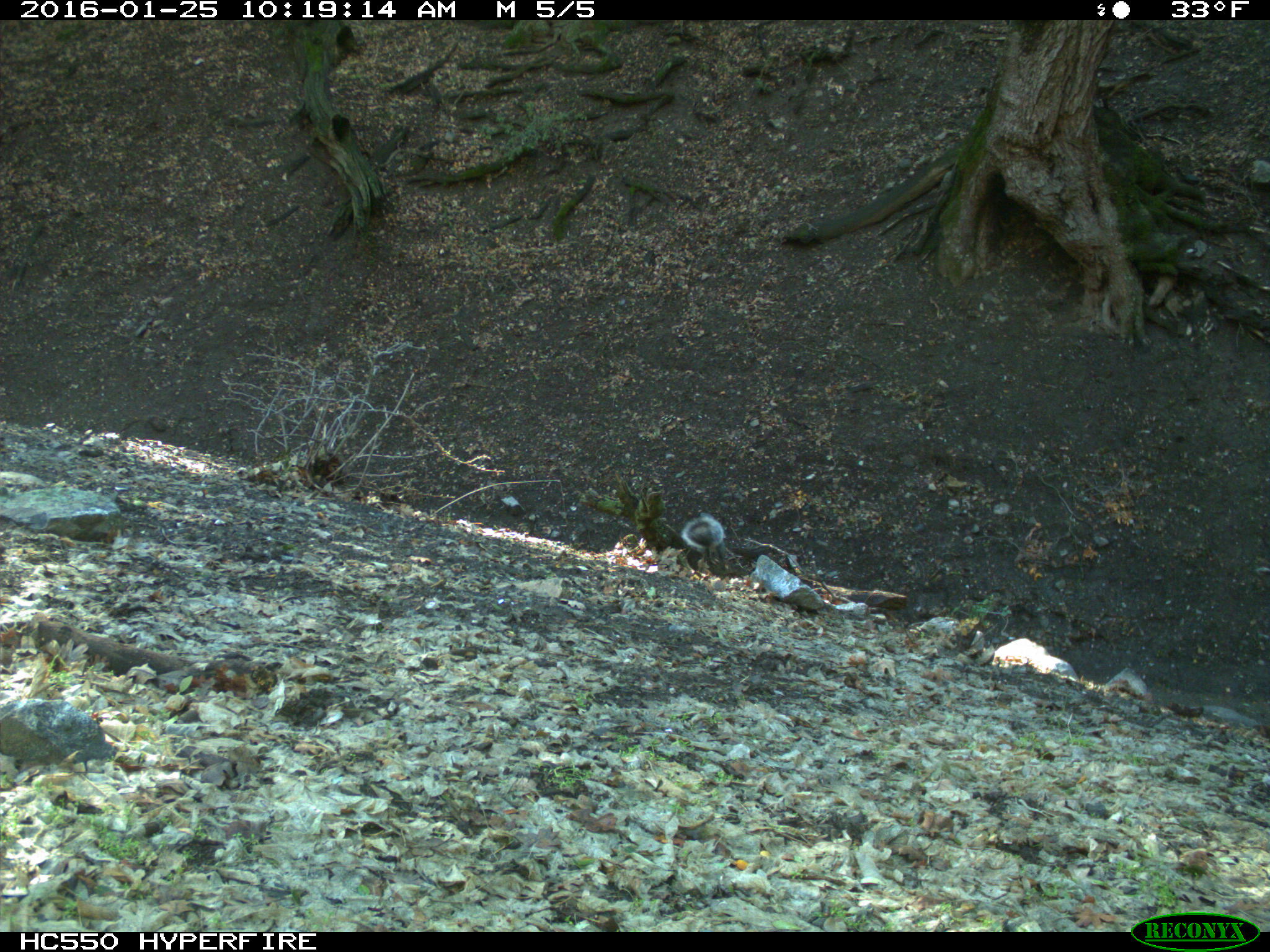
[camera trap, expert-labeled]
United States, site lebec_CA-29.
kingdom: Animalia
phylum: Chordata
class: Mammalia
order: Rodentia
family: Sciuridae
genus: Sciurus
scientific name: Sciurus carolinensis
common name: eastern gray squirrel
Sciurus carolinensis (eastern gray squirrel).